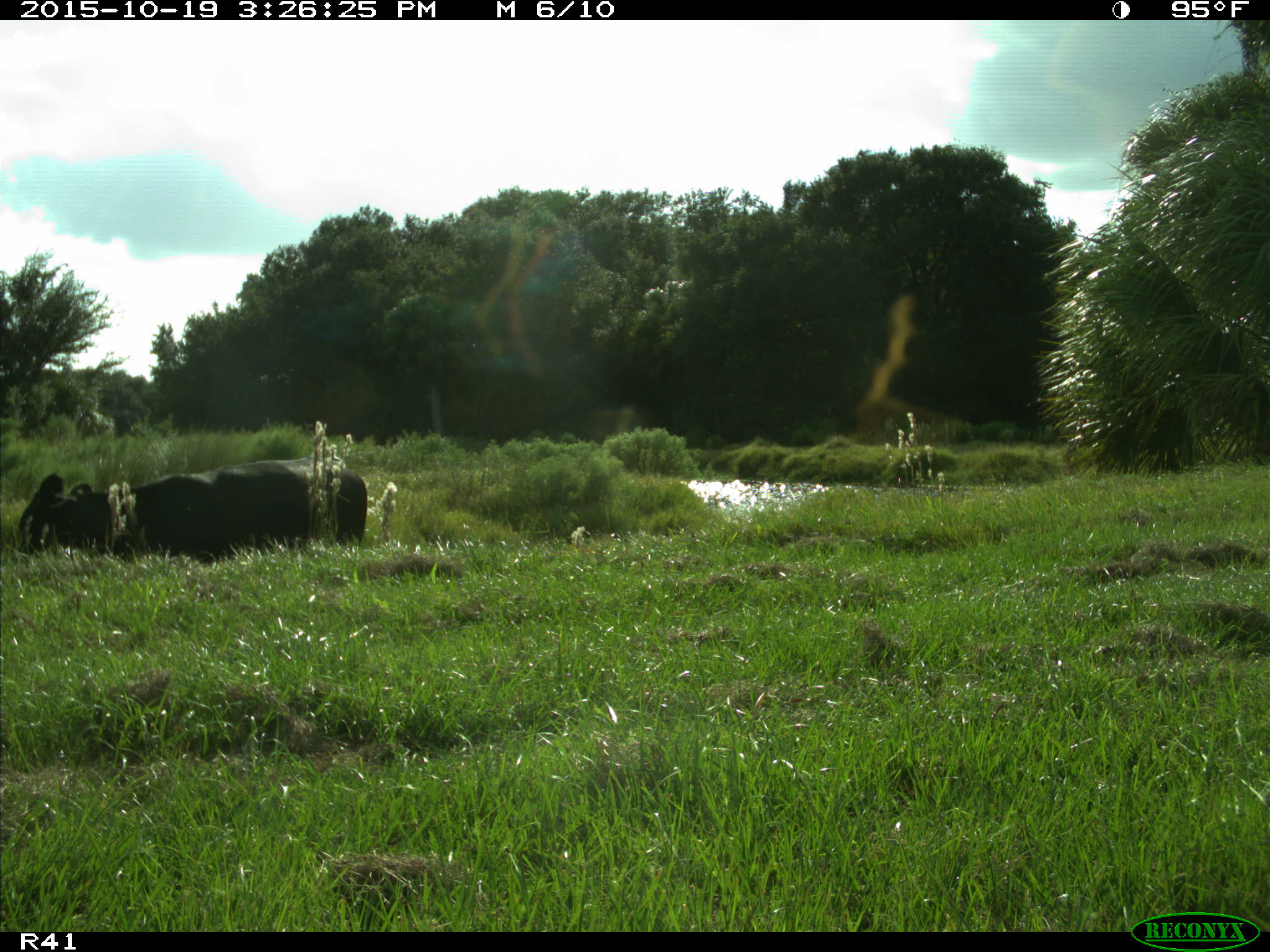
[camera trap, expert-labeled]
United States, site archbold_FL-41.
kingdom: Animalia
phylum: Chordata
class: Mammalia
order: Artiodactyla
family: Bovidae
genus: Bos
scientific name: Bos taurus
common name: domestic cow